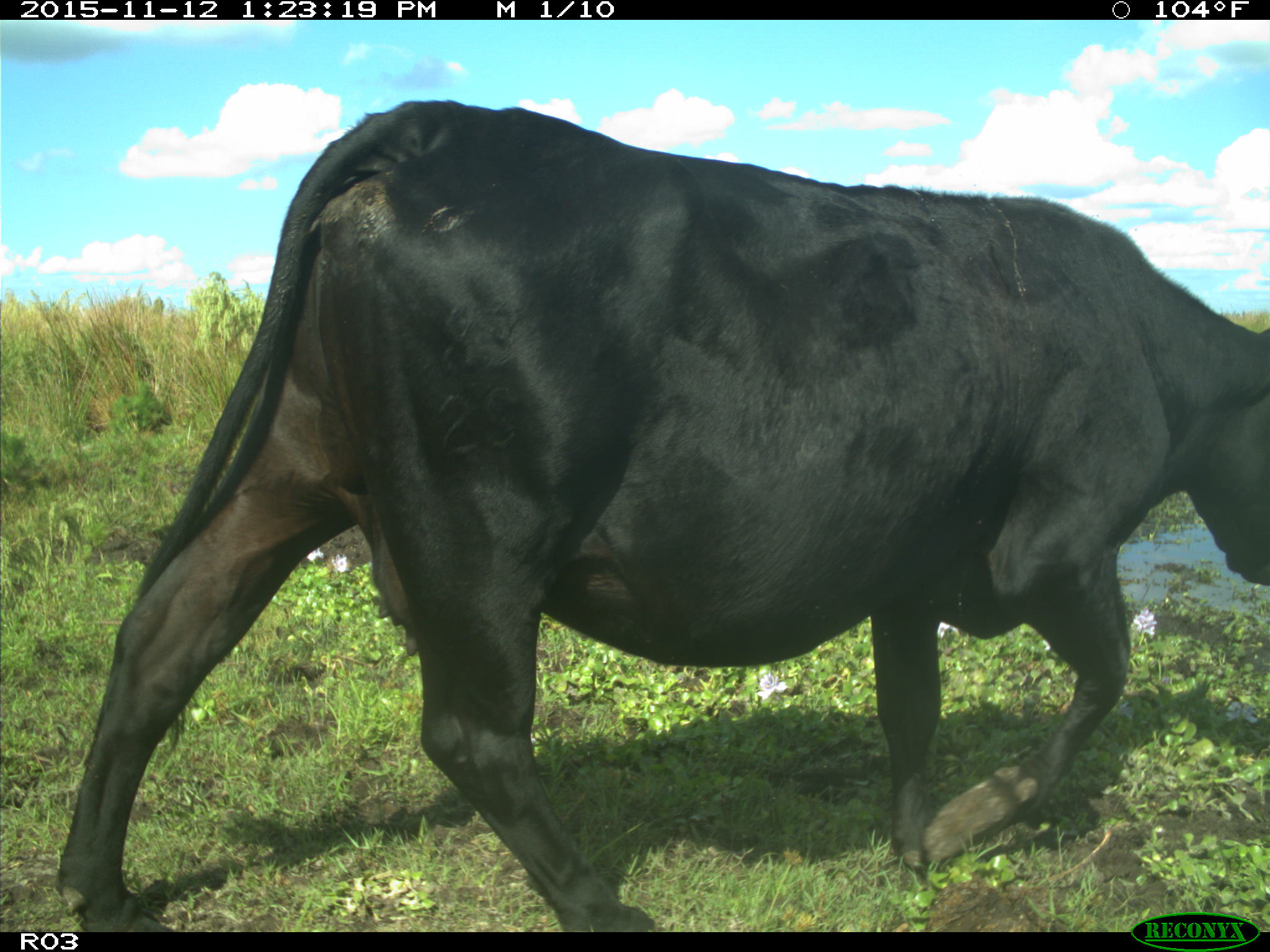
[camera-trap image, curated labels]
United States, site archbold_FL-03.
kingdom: Animalia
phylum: Chordata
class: Mammalia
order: Artiodactyla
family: Bovidae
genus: Bos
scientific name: Bos taurus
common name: domestic cow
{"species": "Bos taurus (domestic cow)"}